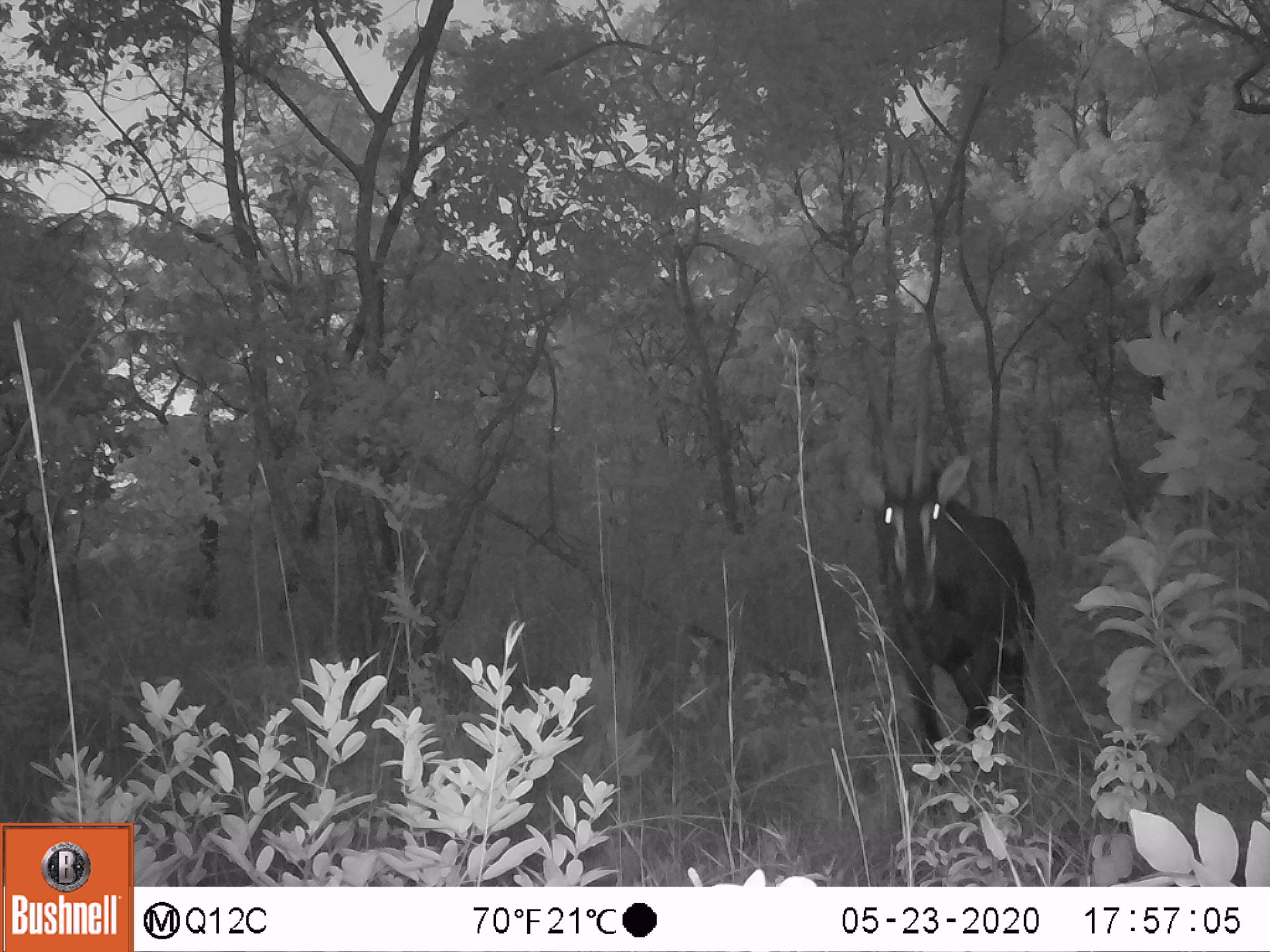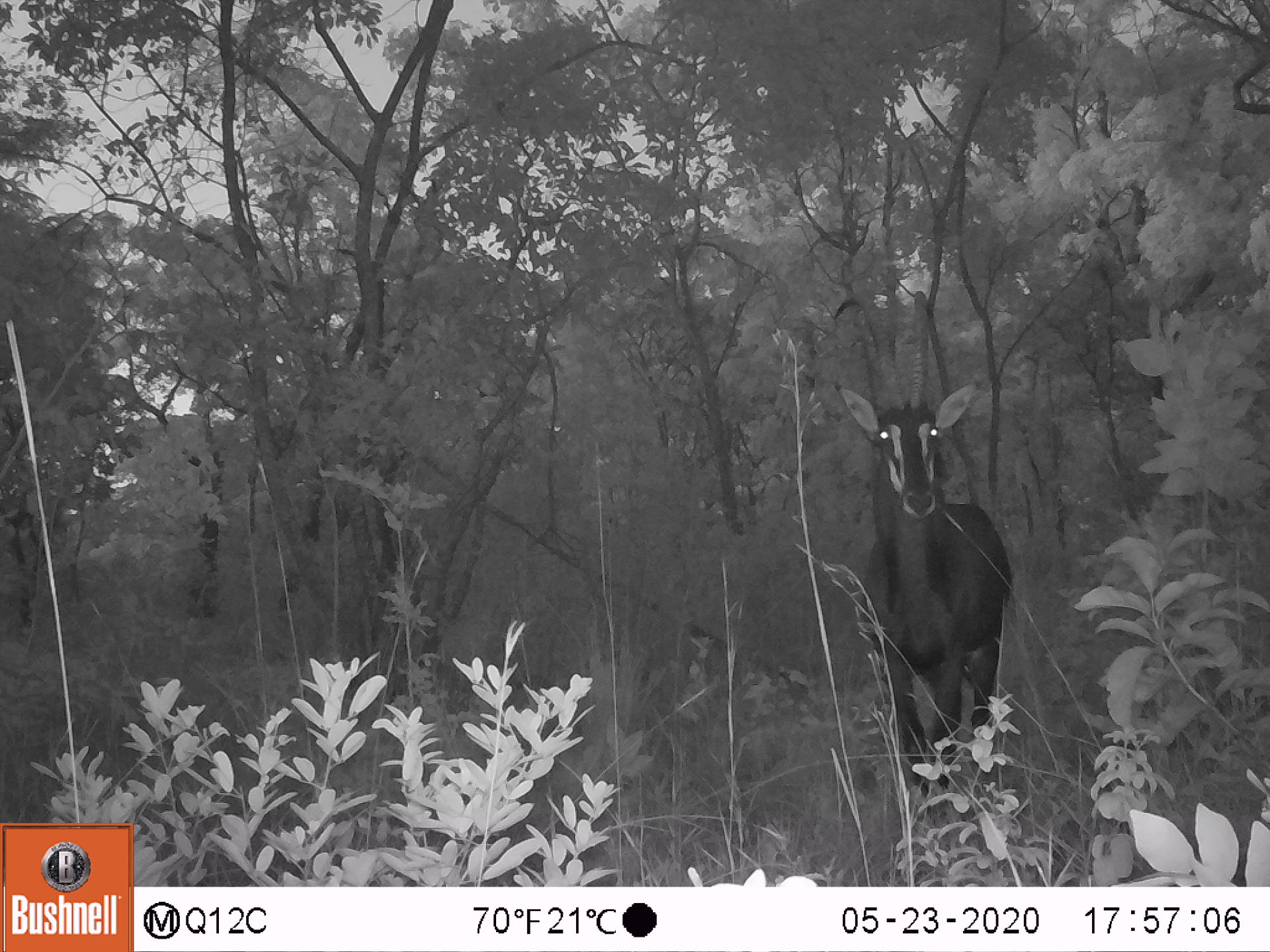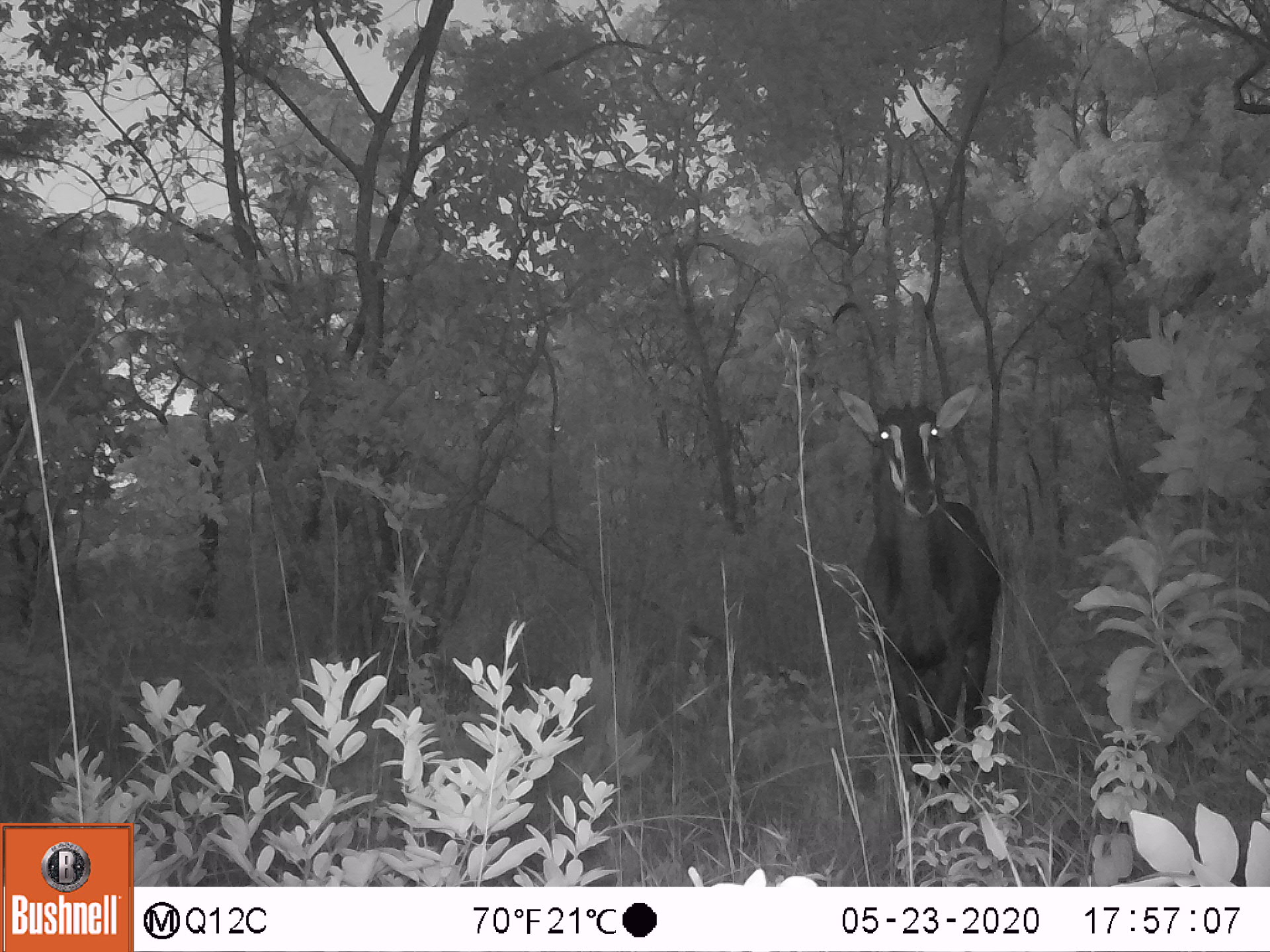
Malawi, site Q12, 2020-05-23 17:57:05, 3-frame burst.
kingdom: Animalia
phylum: Chordata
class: Mammalia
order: Artiodactyla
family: Bovidae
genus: Hippotragus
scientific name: Hippotragus niger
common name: sable antelope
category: sable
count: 1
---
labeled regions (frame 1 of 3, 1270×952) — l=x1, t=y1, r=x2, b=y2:
sable: l=836, t=335, r=1032, b=766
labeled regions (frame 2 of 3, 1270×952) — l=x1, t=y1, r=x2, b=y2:
sable: l=824, t=286, r=1013, b=809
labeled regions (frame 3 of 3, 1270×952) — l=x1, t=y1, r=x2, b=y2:
sable: l=824, t=290, r=1013, b=820